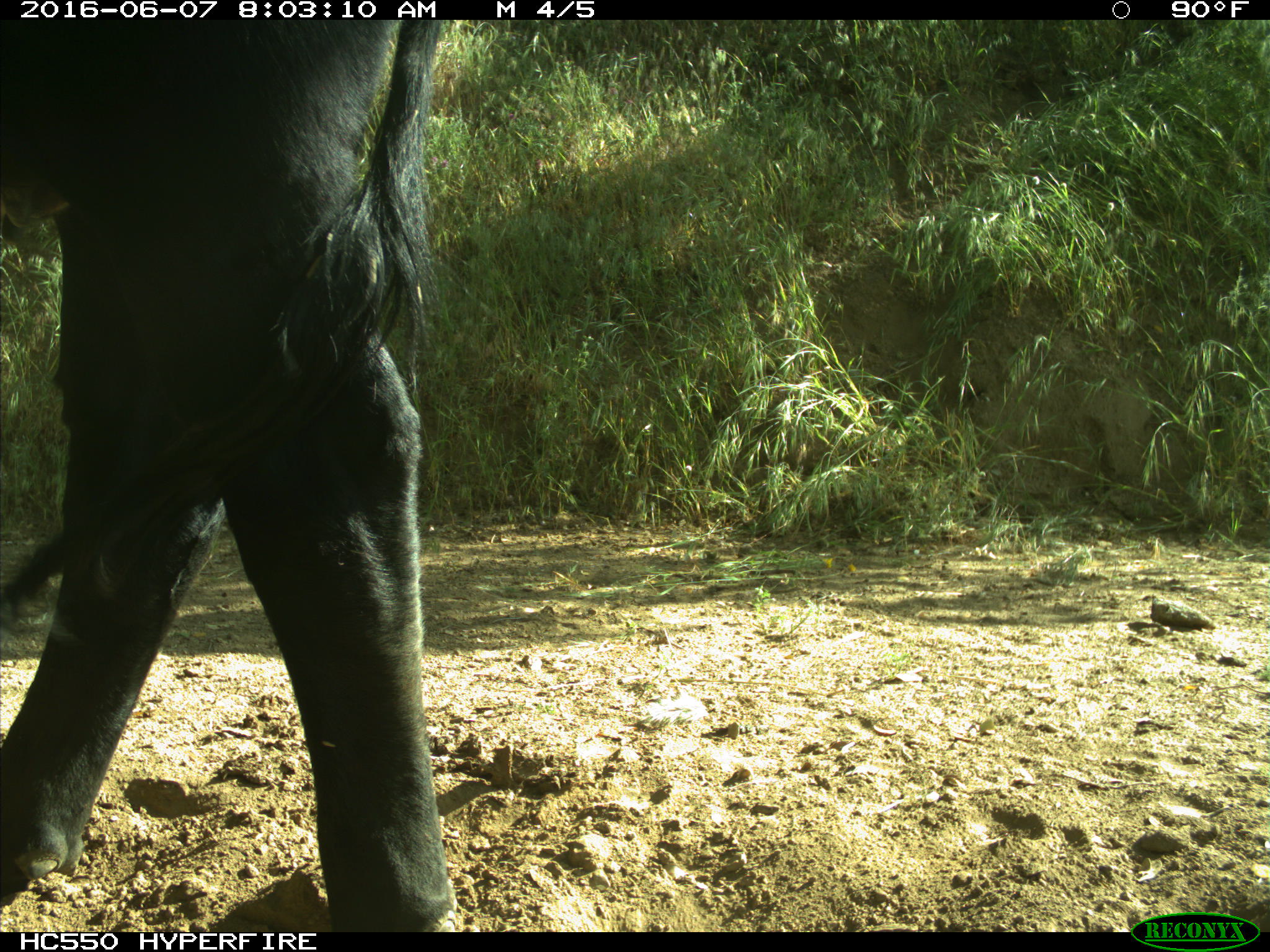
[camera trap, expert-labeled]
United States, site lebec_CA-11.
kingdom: Animalia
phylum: Chordata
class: Mammalia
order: Artiodactyla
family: Bovidae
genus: Bos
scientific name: Bos taurus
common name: domestic cow